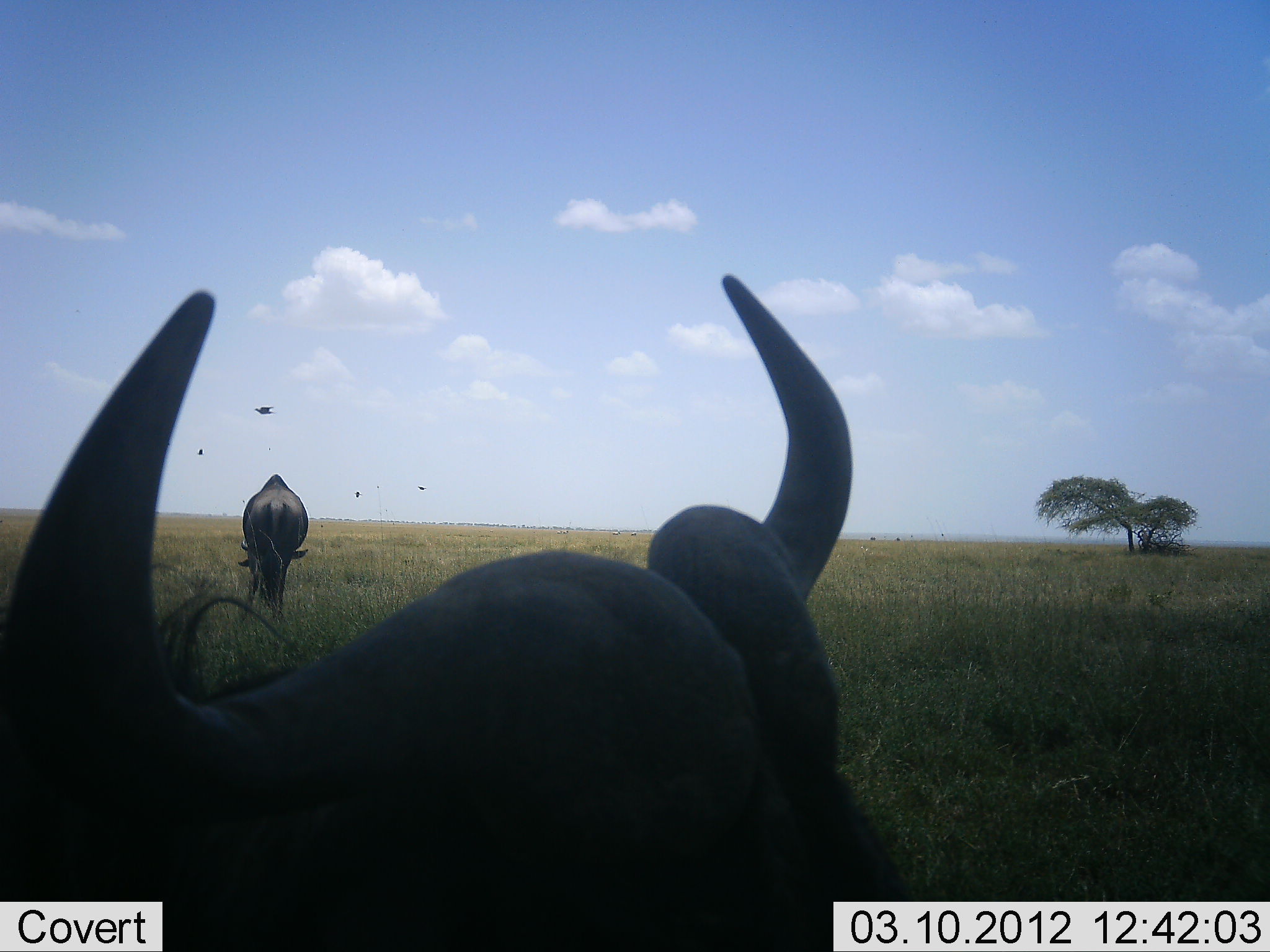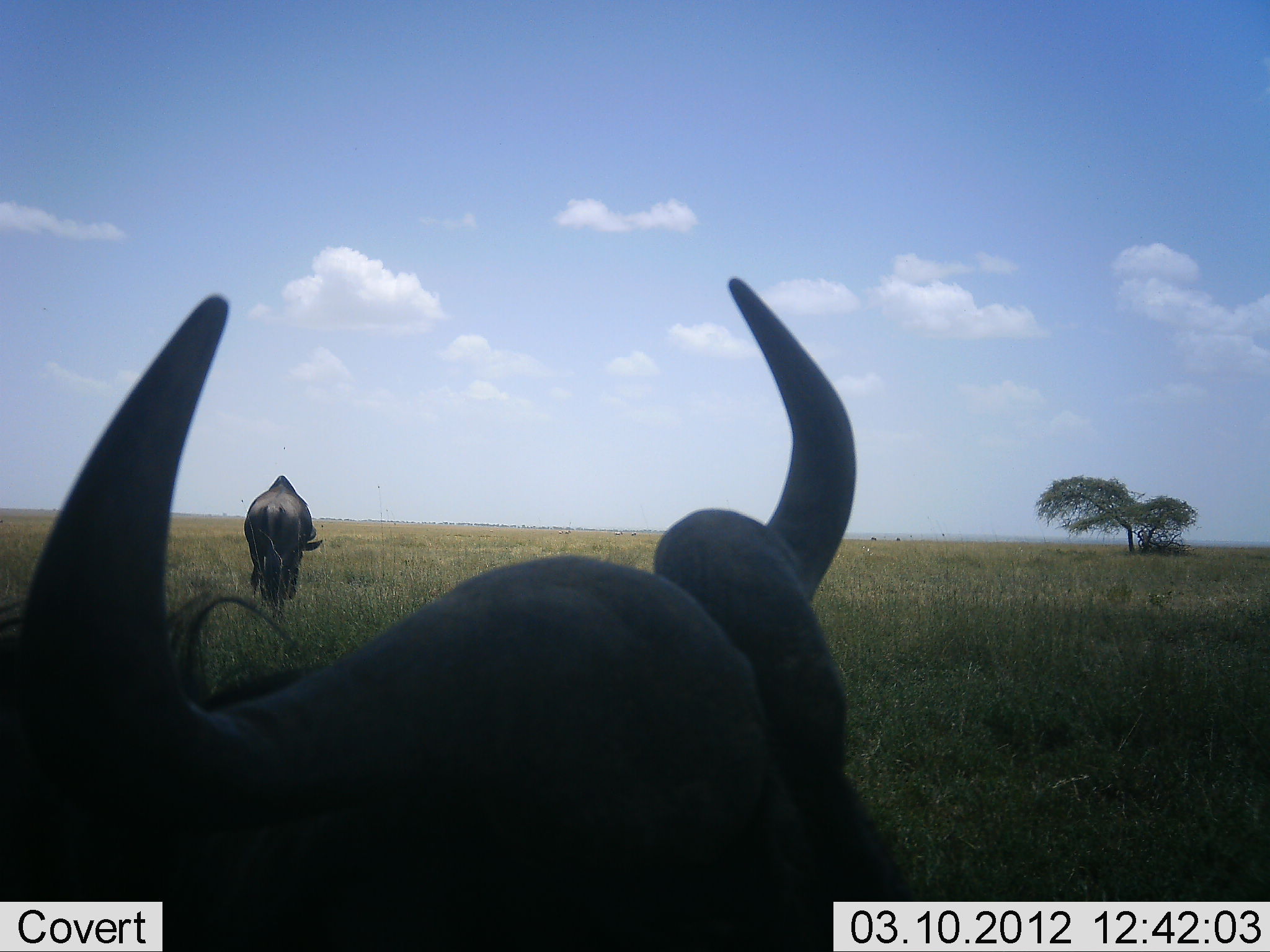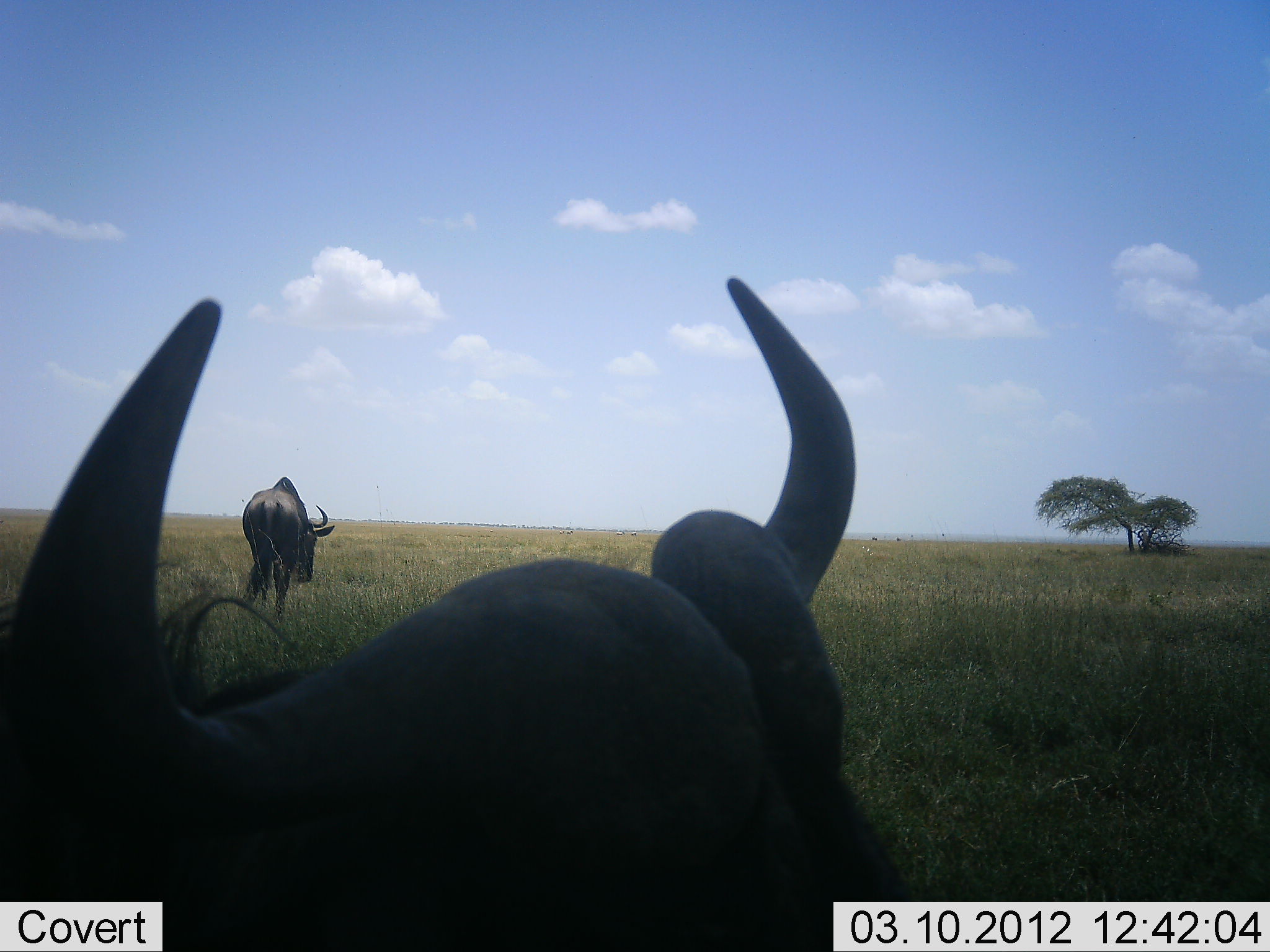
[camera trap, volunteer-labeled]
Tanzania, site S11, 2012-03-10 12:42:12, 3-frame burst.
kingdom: Animalia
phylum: Chordata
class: Mammalia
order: Artiodactyla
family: Bovidae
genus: Connochaetes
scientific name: Connochaetes taurinus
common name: blue wildebeest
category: wildebeest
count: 2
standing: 50%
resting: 50%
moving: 10%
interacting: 0%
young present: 0%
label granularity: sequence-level